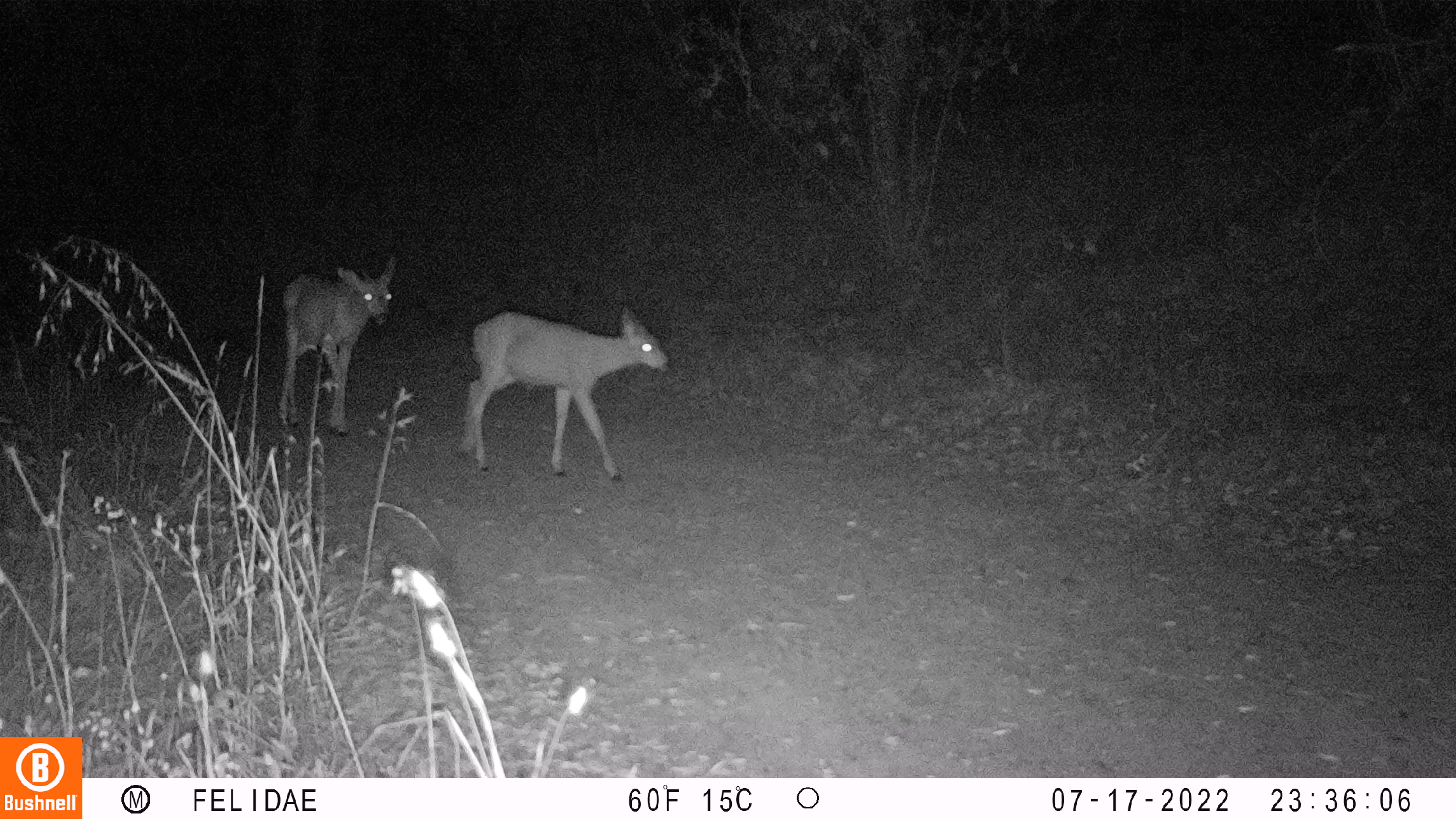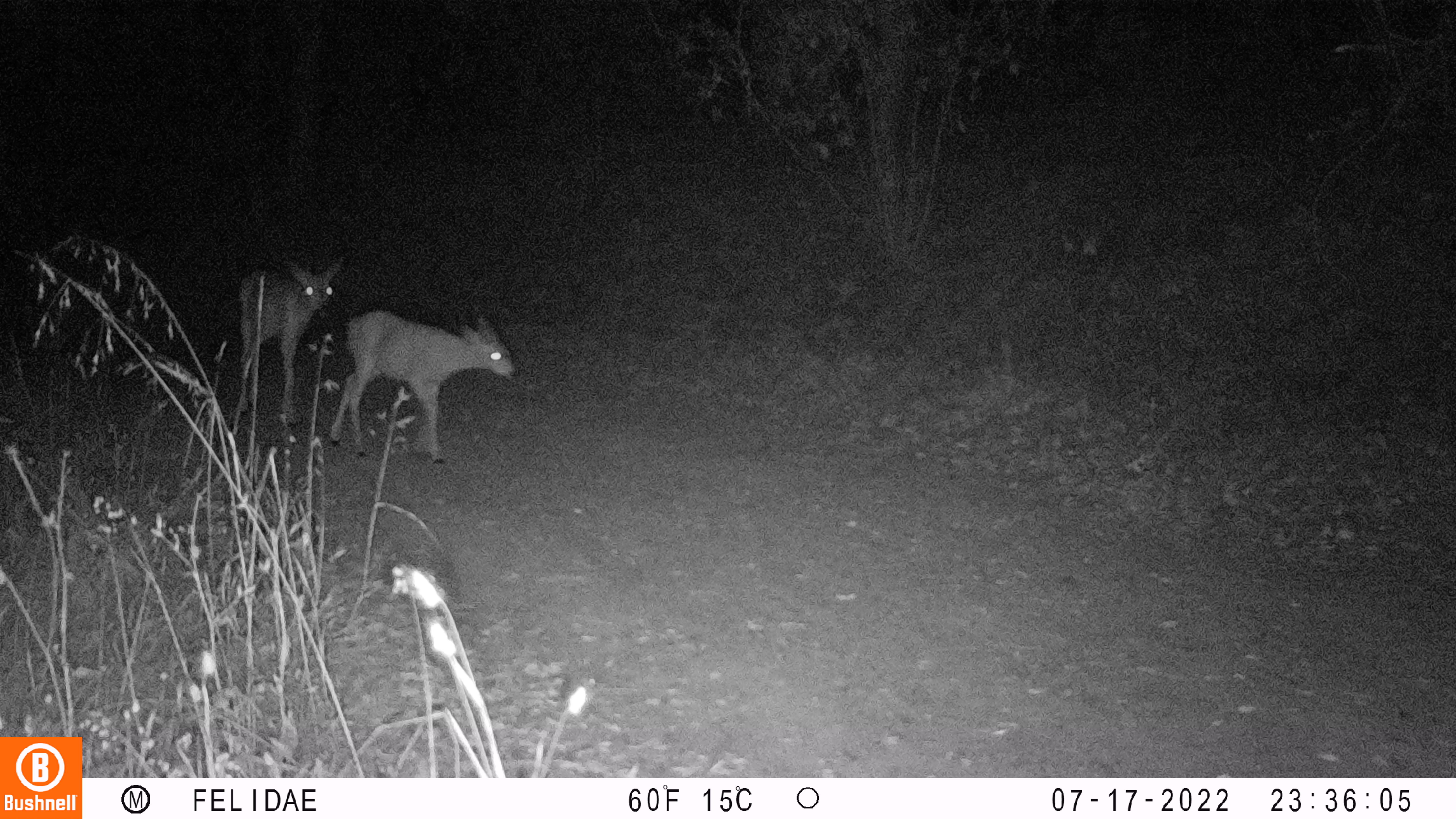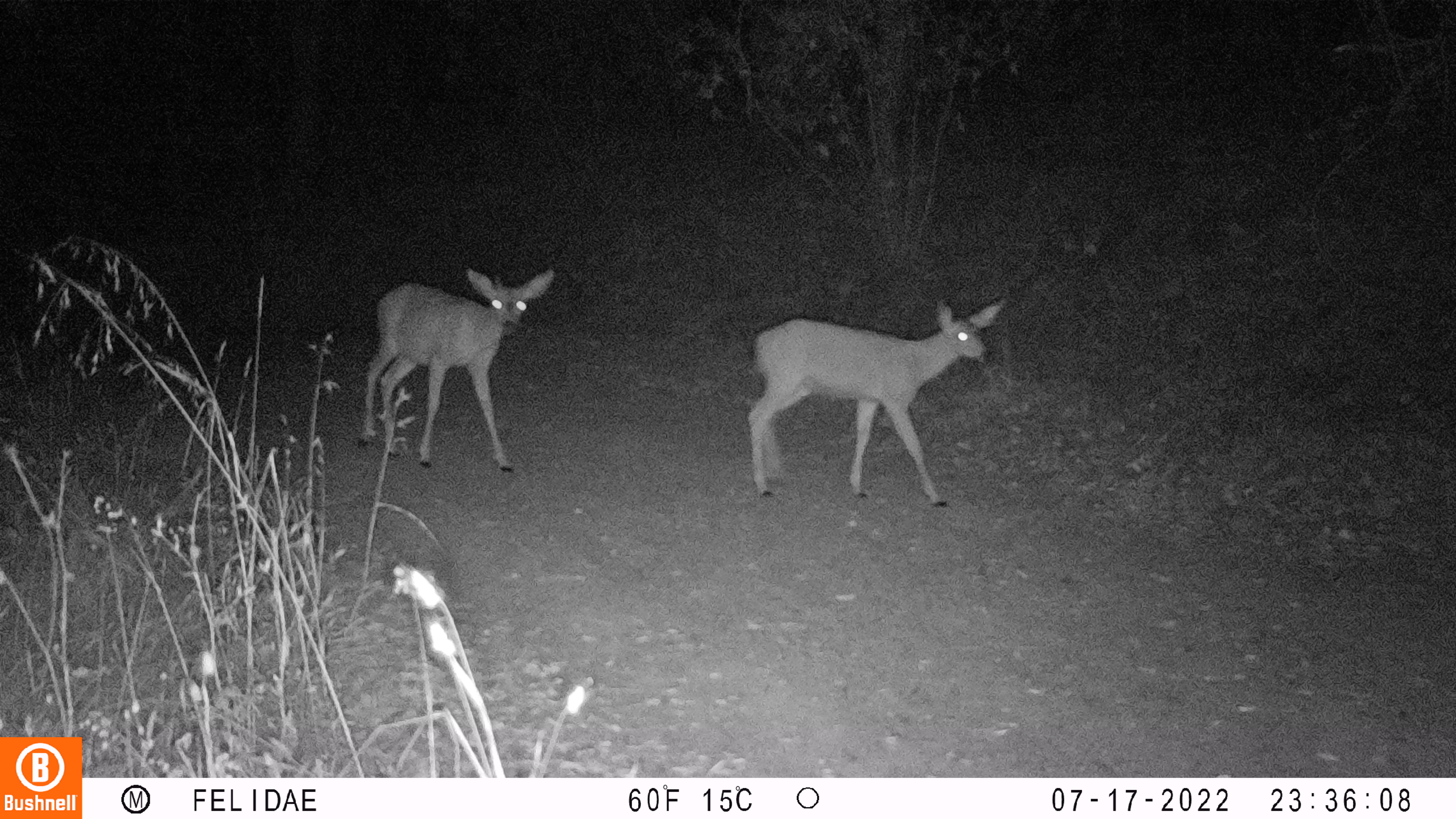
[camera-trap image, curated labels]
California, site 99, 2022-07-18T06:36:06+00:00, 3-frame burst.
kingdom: Animalia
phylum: Chordata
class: Mammalia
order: Artiodactyla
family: Cervidae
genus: Odocoileus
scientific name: Odocoileus hemionus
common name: mule deer